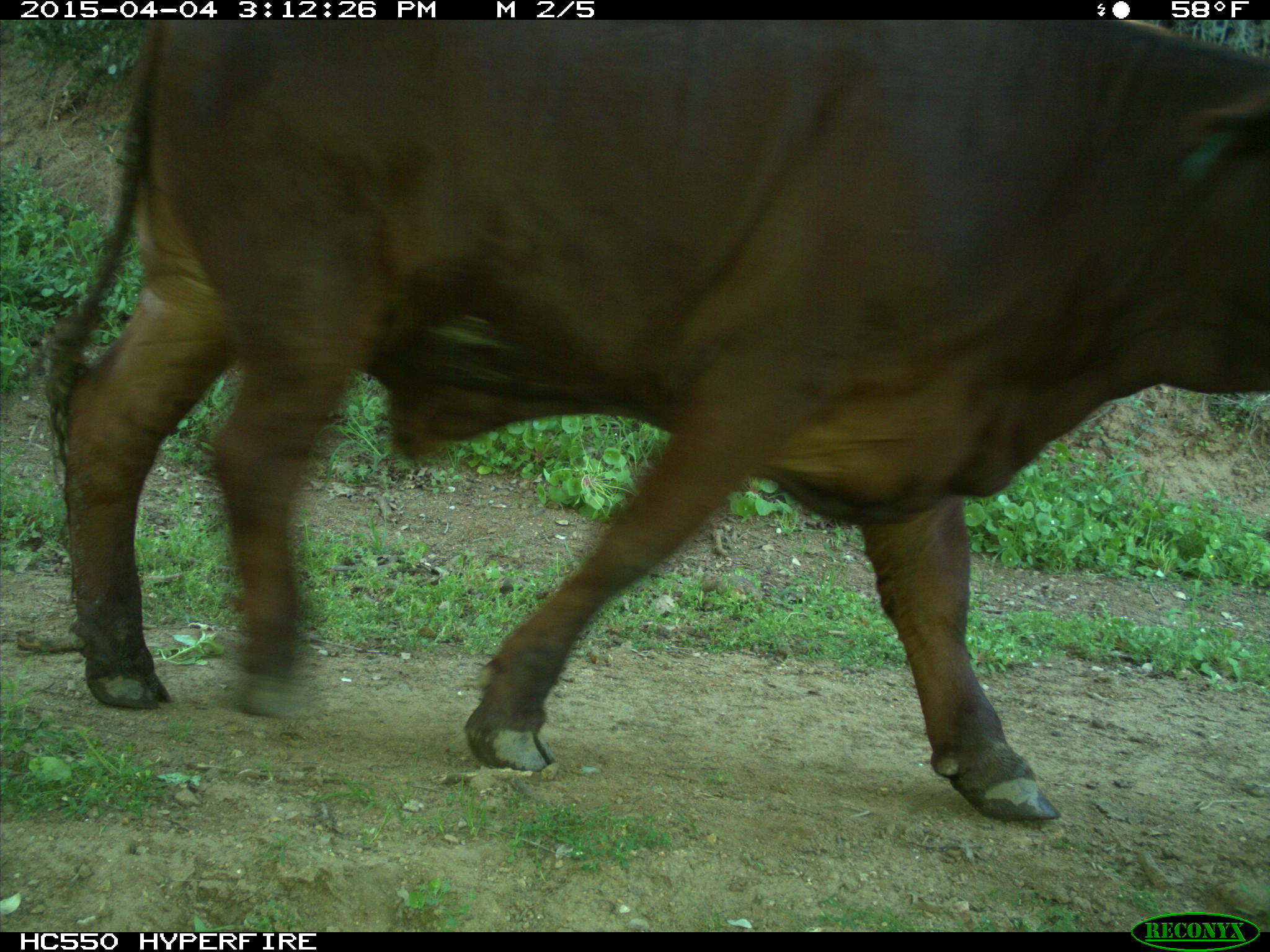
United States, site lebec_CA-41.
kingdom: Animalia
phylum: Chordata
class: Mammalia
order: Artiodactyla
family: Bovidae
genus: Bos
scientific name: Bos taurus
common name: domestic cow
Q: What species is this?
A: Bos taurus (domestic cow).